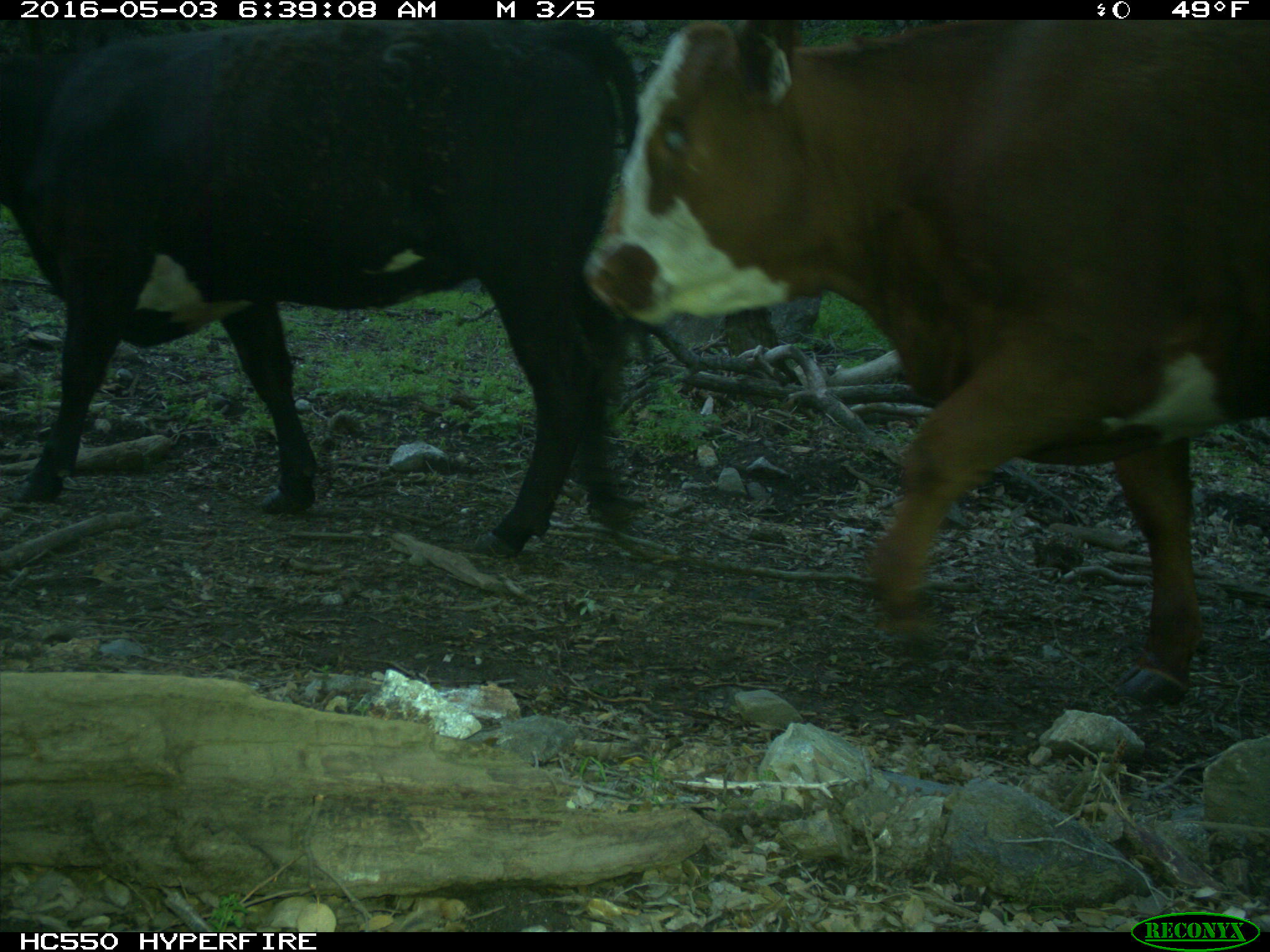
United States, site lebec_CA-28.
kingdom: Animalia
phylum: Chordata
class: Mammalia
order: Artiodactyla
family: Bovidae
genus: Bos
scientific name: Bos taurus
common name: domestic cow